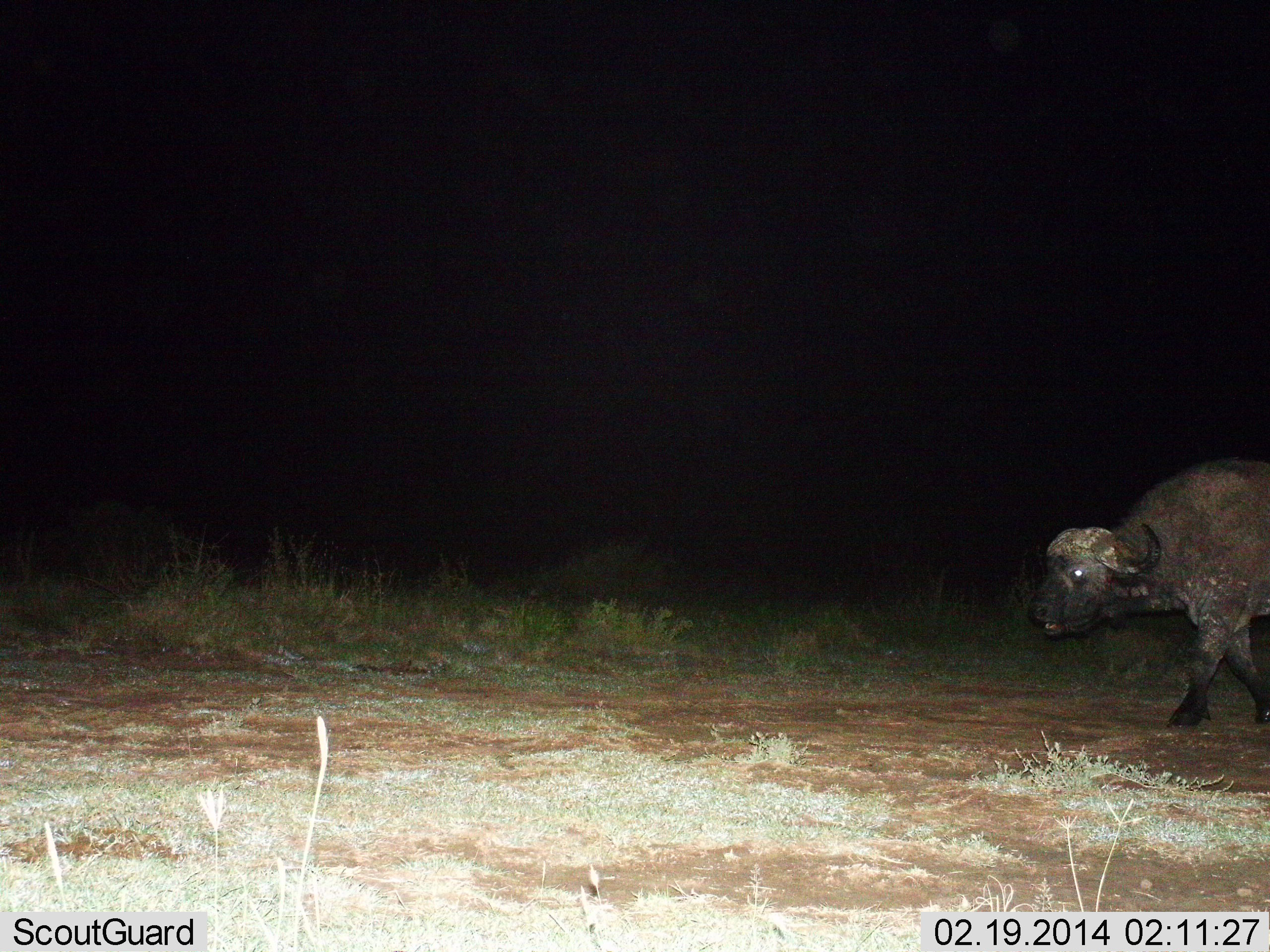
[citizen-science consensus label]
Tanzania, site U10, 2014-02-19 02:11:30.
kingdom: Animalia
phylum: Chordata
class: Mammalia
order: Artiodactyla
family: Bovidae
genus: Syncerus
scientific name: Syncerus caffer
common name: cape buffalo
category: buffalo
Buffalo (cape buffalo) (Syncerus caffer), count 1. Behavior (volunteer vote fractions): standing 20%, resting 0%, moving 90%, interacting 0%. Young present (vote fraction): 0%. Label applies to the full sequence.